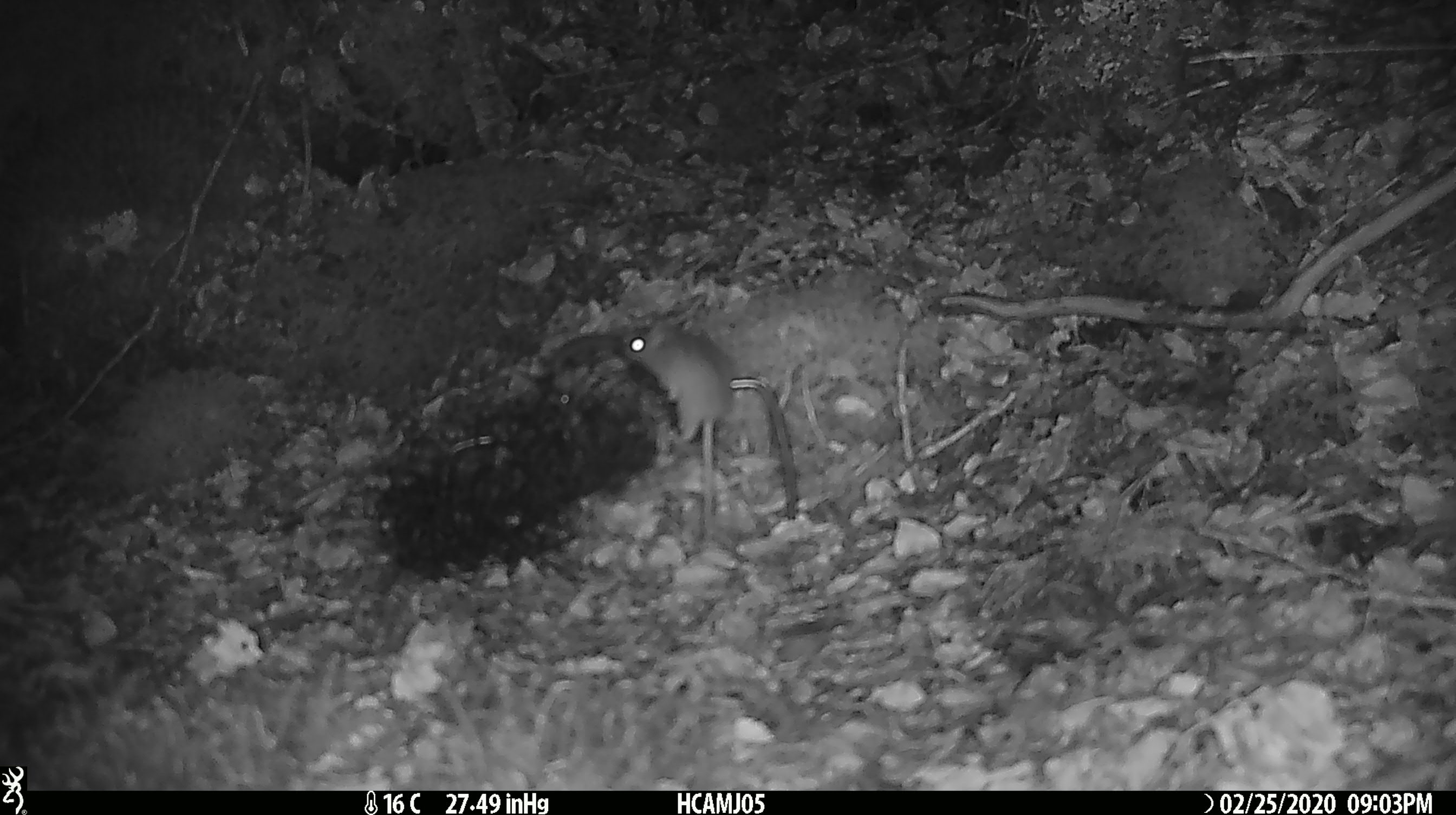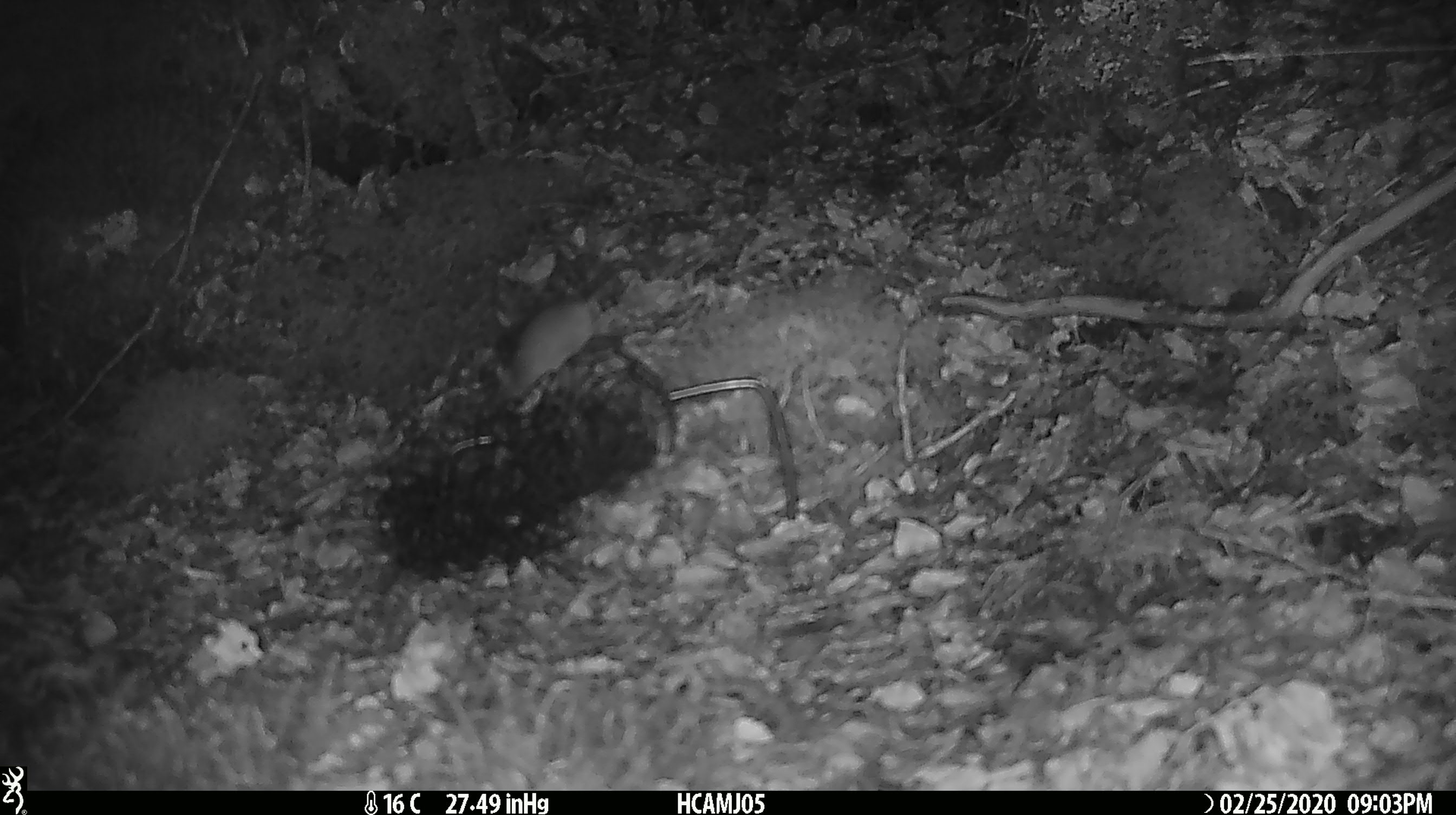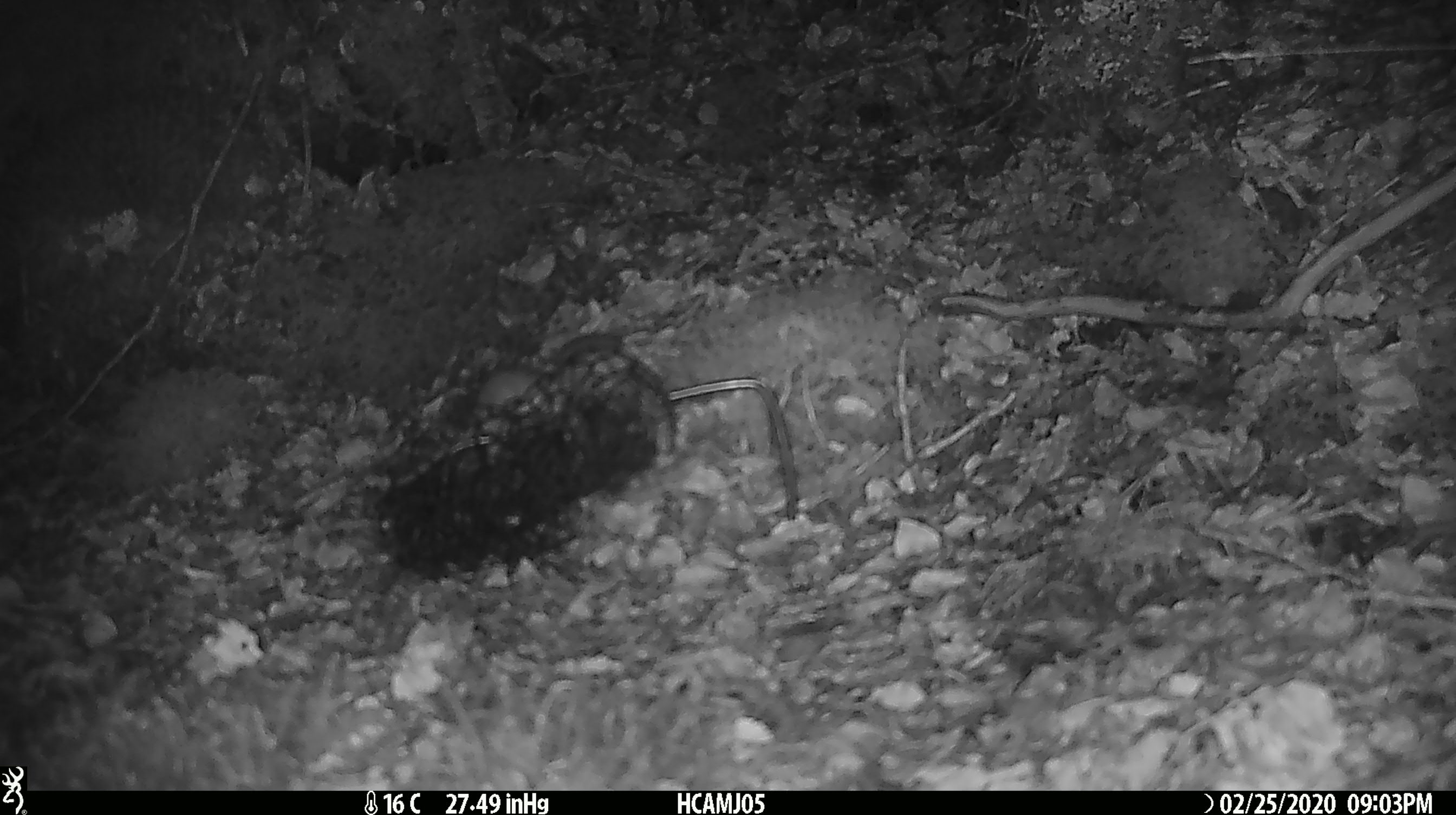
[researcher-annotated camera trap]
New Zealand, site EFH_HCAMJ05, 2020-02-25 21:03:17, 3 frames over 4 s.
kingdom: Animalia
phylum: Chordata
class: Mammalia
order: Rodentia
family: Muridae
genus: Mus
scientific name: Mus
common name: mouse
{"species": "mouse (Mus)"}